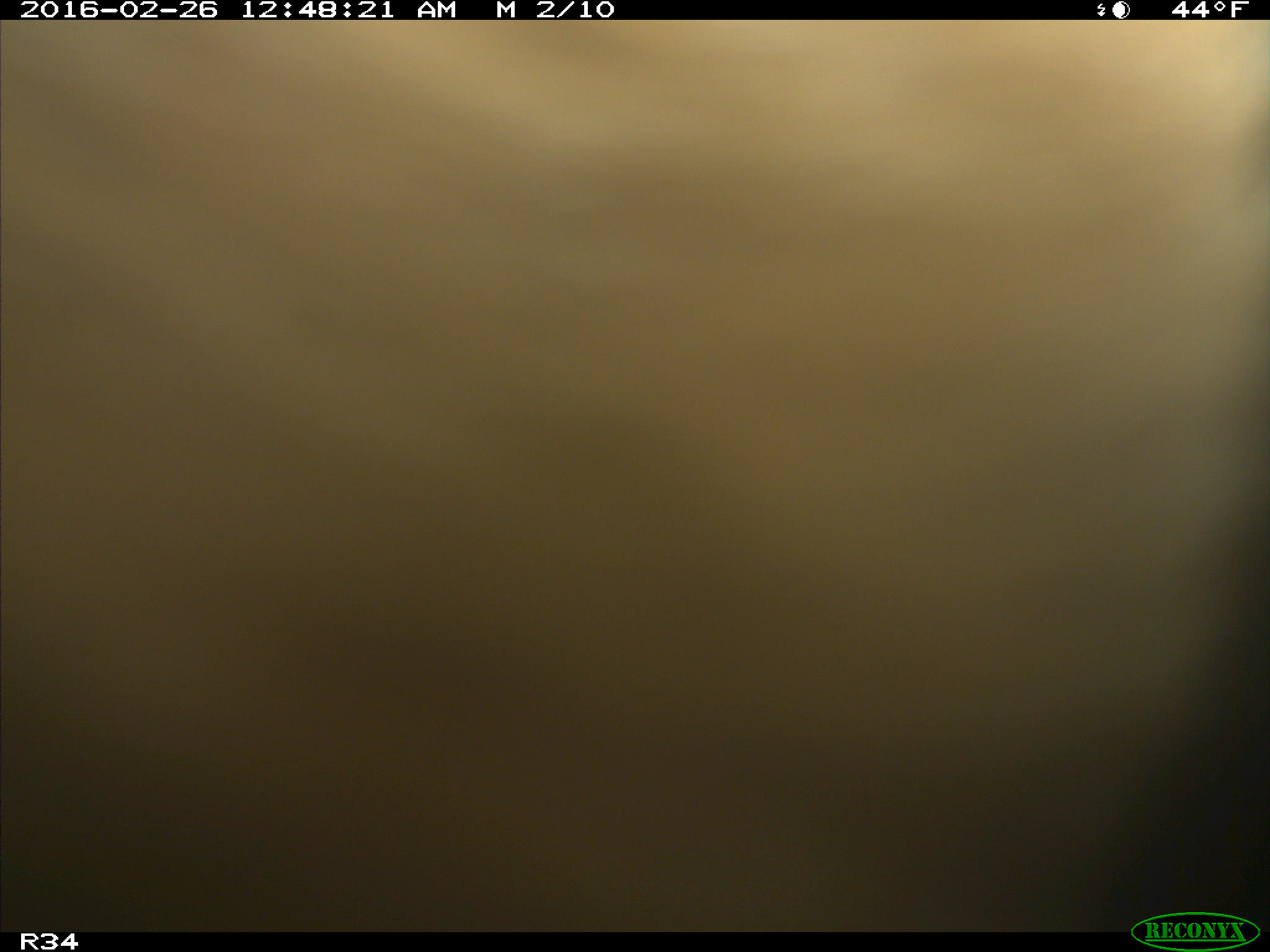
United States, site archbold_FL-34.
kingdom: Animalia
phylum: Chordata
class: Mammalia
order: Artiodactyla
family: Bovidae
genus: Bos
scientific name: Bos taurus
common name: domestic cow